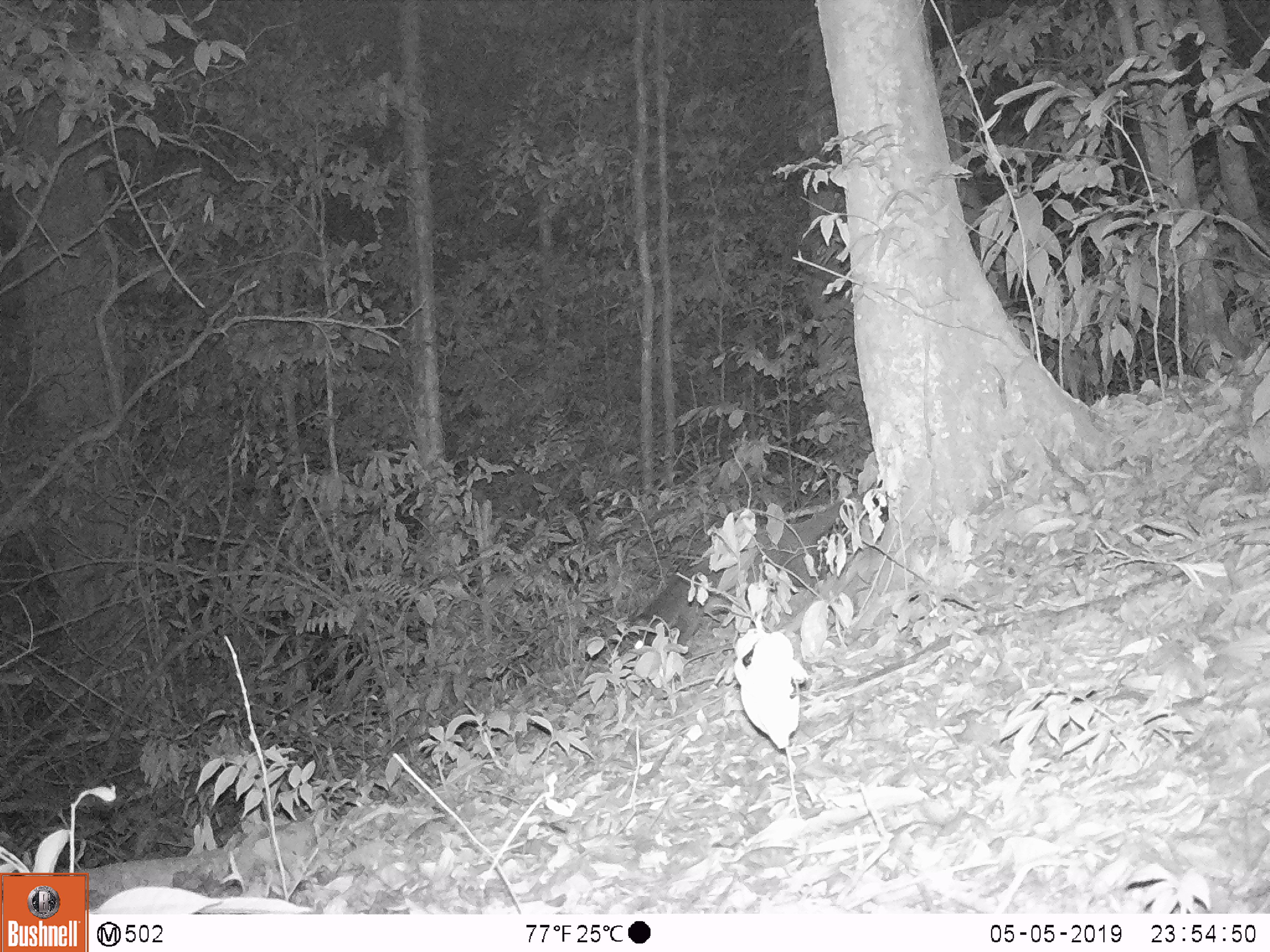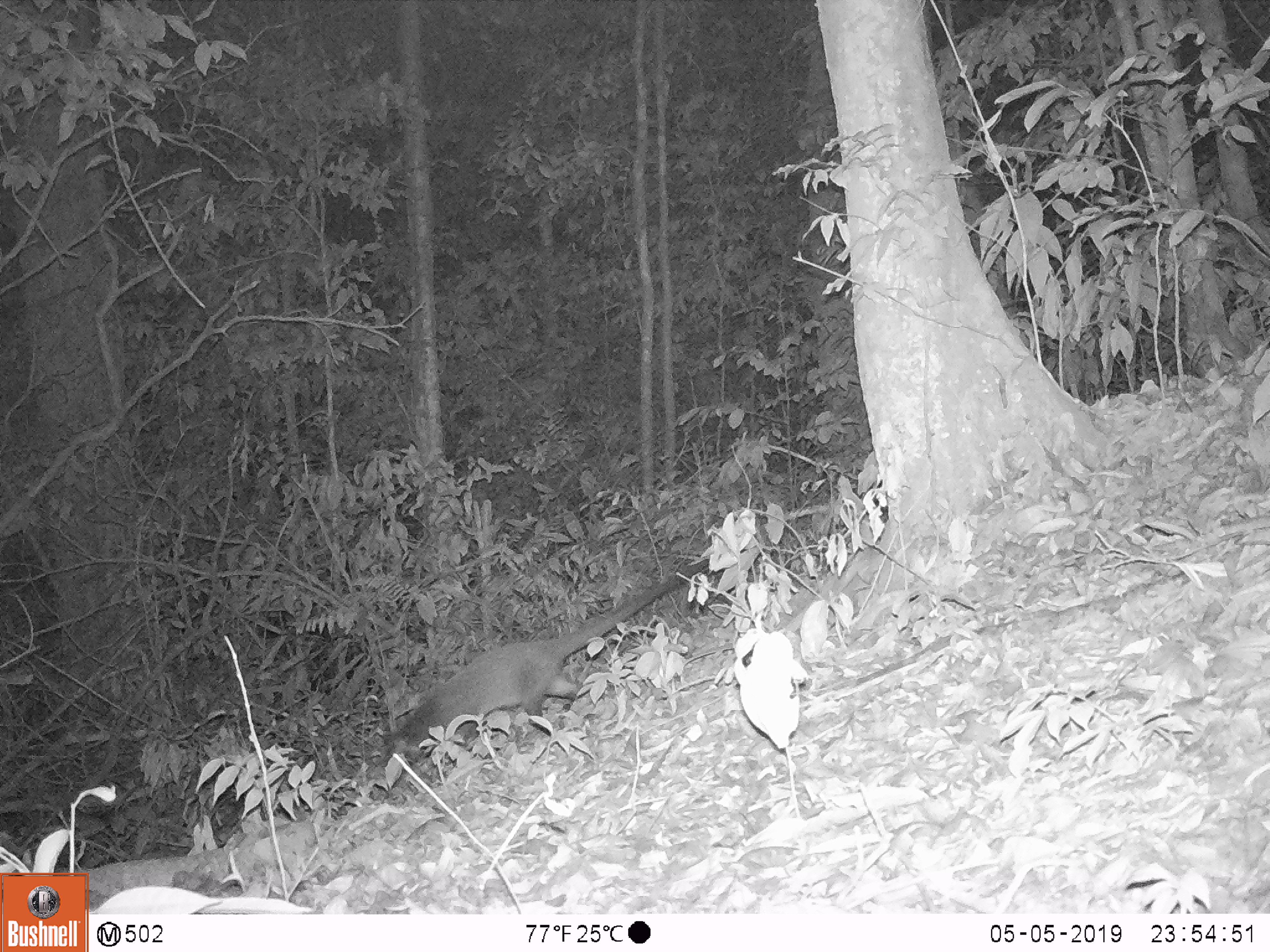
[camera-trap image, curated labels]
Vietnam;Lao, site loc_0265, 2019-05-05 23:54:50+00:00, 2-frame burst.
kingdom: Animalia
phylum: Chordata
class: Mammalia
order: Carnivora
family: Viverridae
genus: Paguma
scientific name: Paguma larvata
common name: masked palm civet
Masked palm civet (Paguma larvata). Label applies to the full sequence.